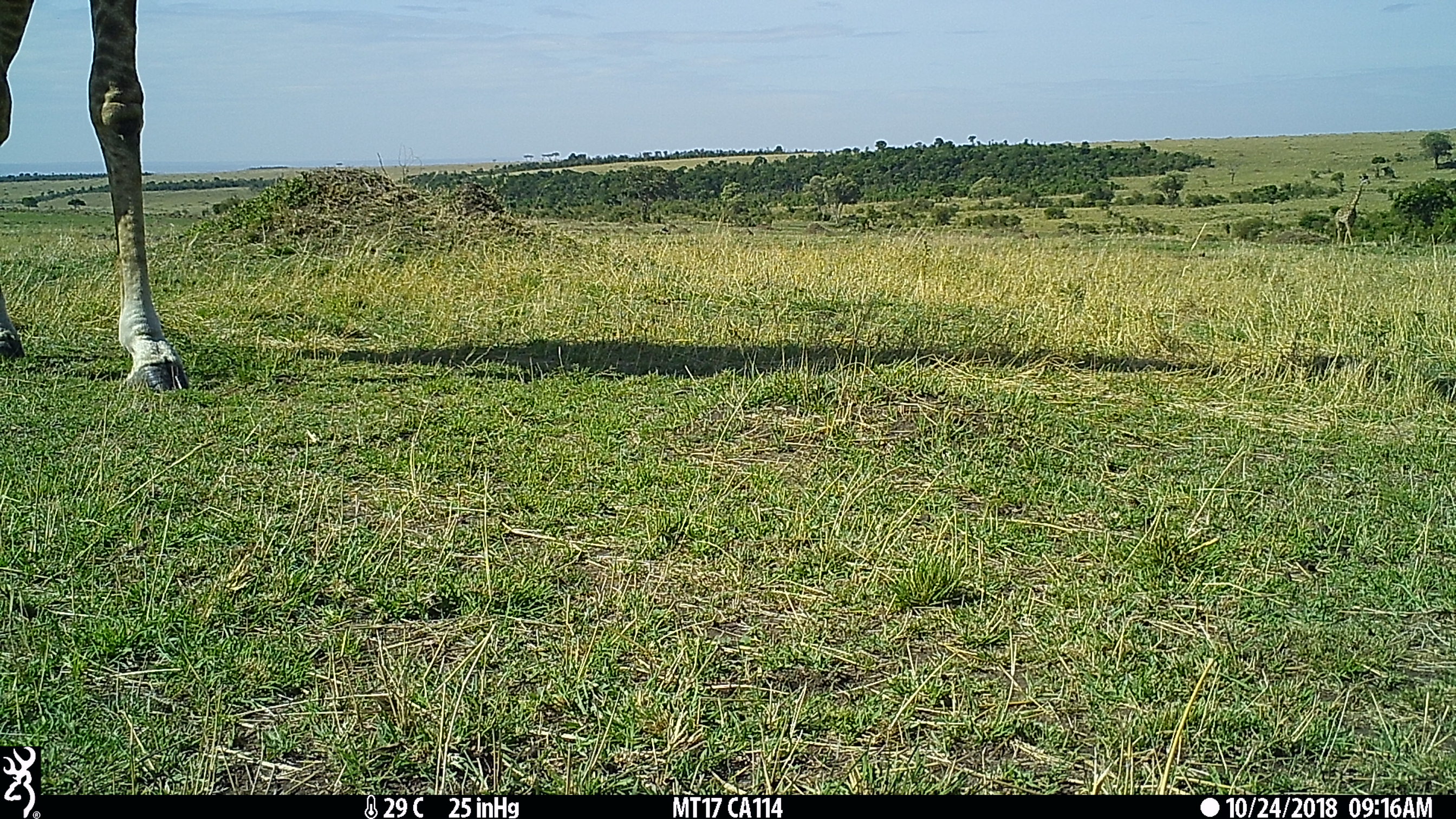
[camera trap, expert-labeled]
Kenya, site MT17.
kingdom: Animalia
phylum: Chordata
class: Mammalia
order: Artiodactyla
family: Giraffidae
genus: Giraffa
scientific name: Giraffa camelopardalis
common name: northern giraffe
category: giraffe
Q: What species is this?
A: Giraffe (northern giraffe) (Giraffa camelopardalis).